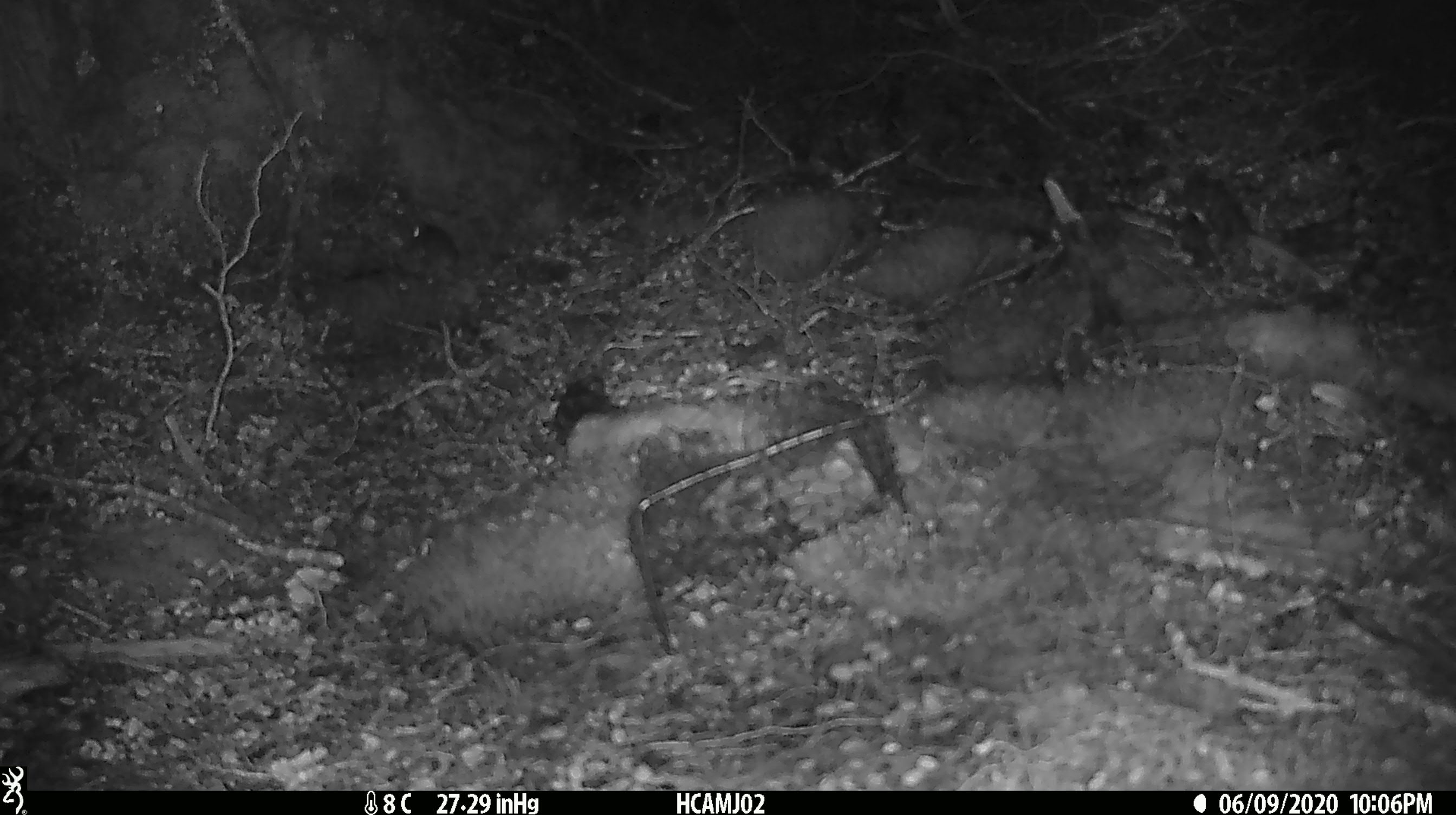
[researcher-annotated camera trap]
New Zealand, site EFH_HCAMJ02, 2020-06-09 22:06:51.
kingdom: Animalia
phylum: Chordata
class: Mammalia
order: Rodentia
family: Muridae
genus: Mus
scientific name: Mus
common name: mouse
Mouse (Mus).